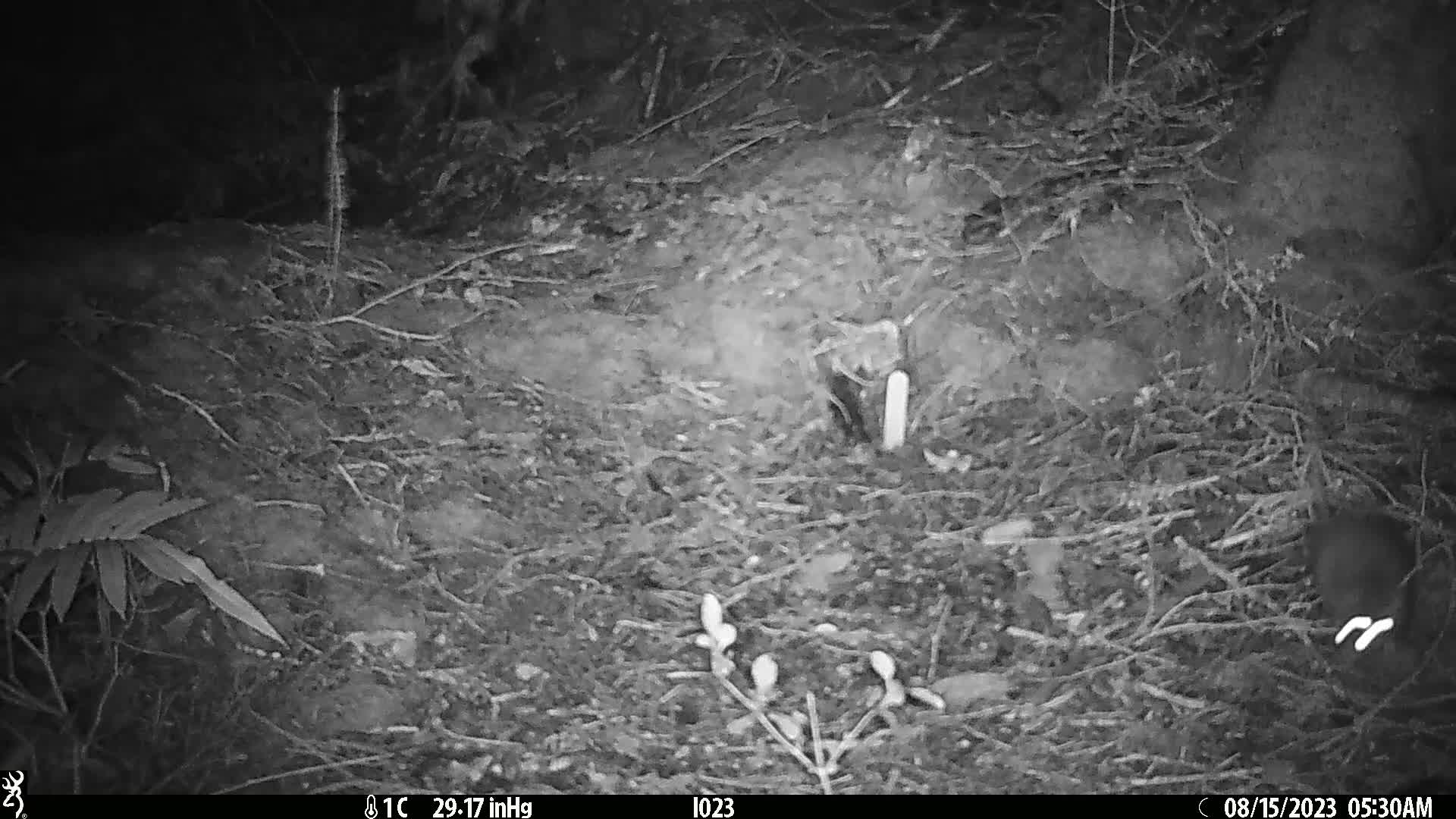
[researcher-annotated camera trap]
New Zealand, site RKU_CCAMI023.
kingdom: Animalia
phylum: Chordata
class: Mammalia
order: Rodentia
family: Muridae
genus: Rattus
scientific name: Rattus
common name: rat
Rat (Rattus).